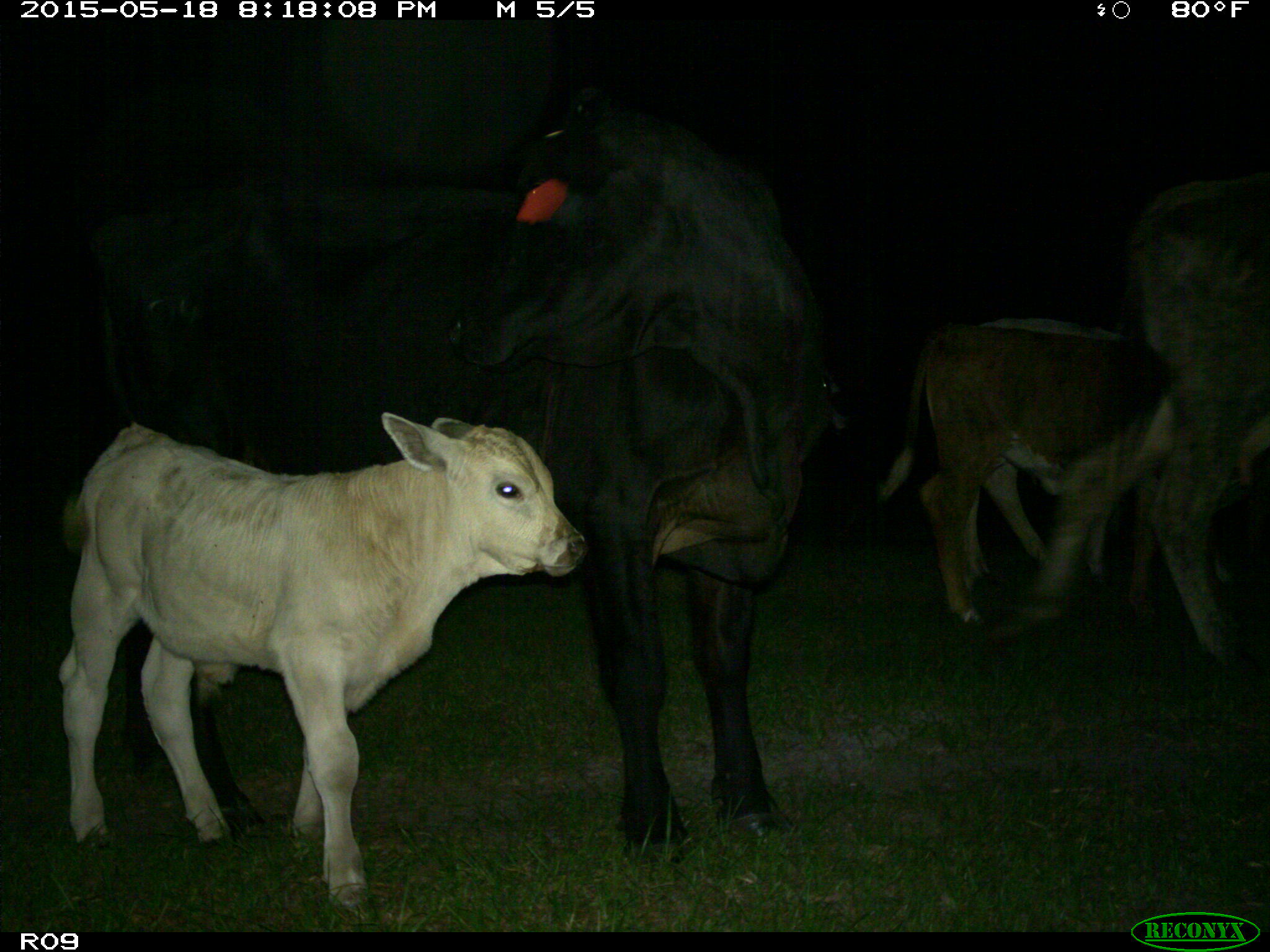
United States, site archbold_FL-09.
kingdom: Animalia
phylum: Chordata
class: Mammalia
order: Artiodactyla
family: Bovidae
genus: Bos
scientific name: Bos taurus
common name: domestic cow